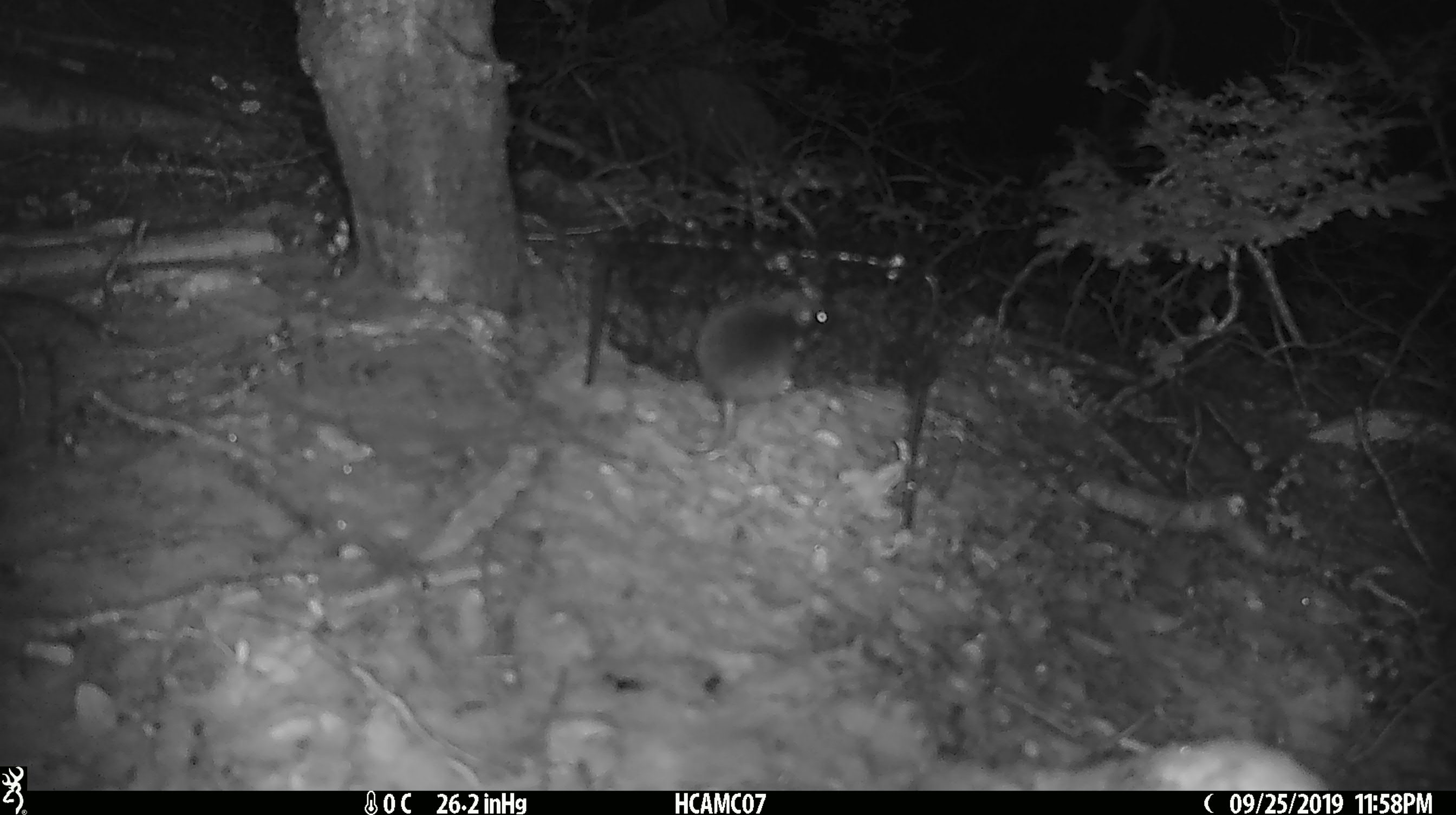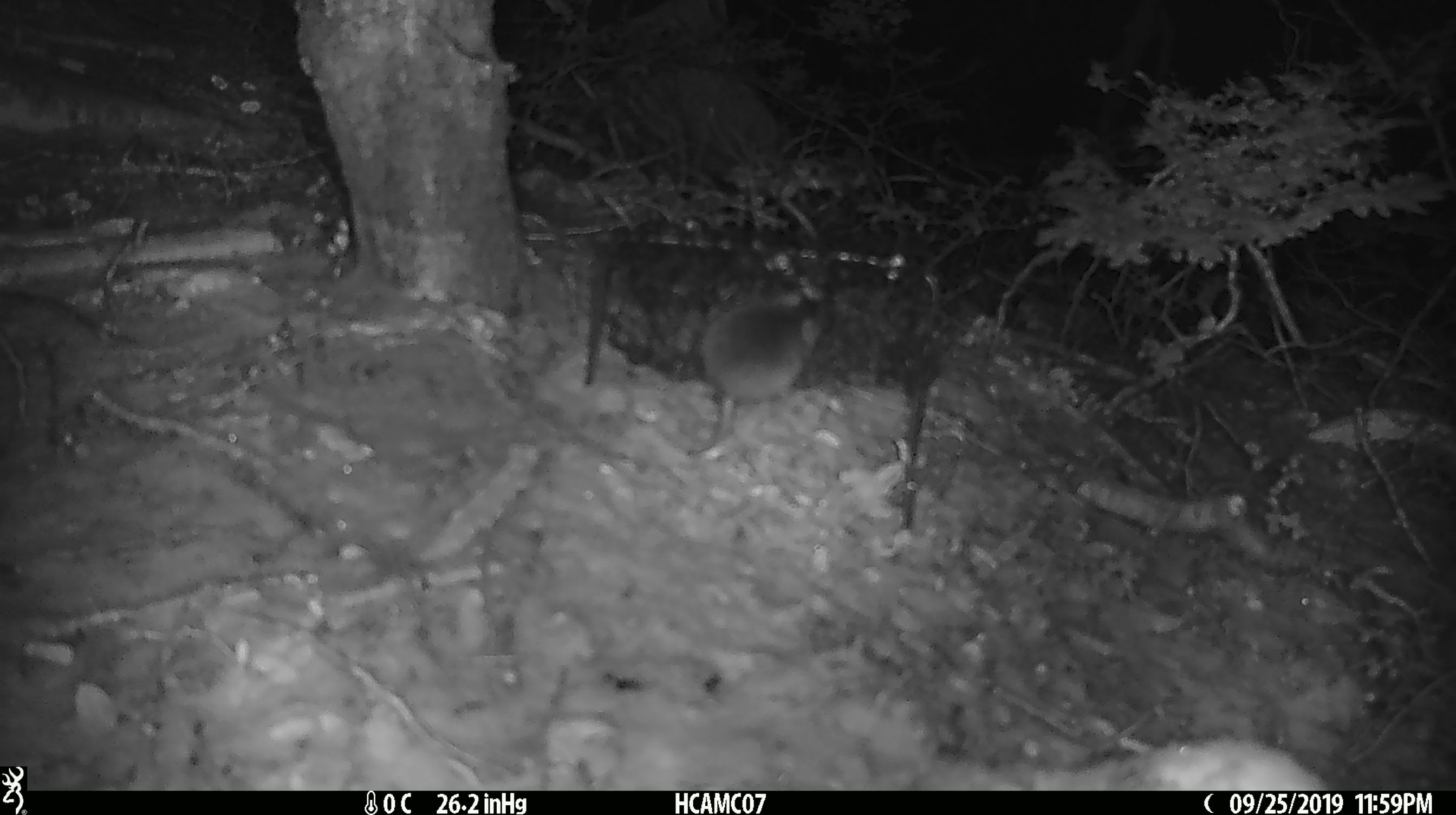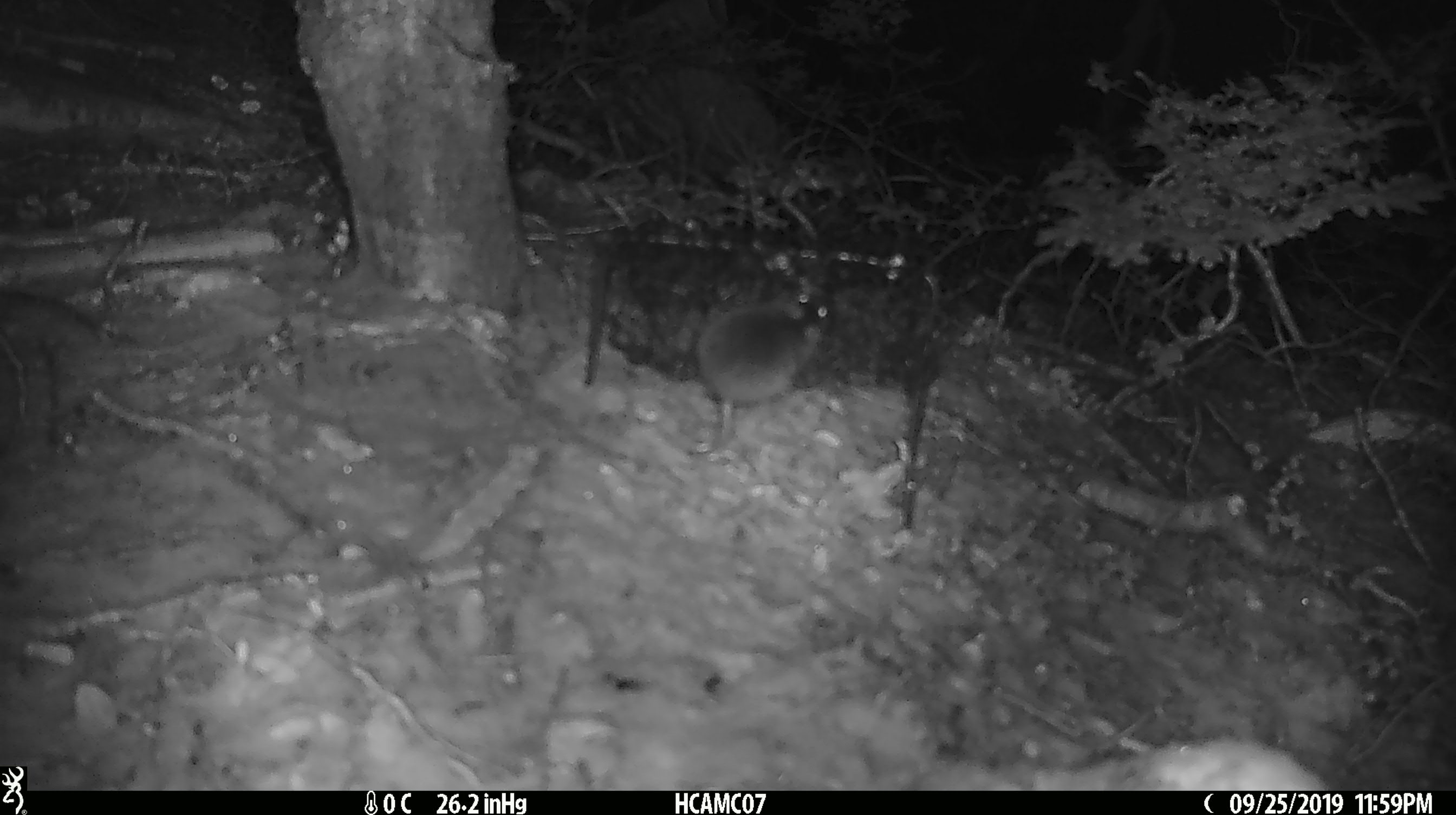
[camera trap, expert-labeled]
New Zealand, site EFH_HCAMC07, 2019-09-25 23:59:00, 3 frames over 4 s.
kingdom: Animalia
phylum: Chordata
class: Mammalia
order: Rodentia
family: Muridae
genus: Mus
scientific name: Mus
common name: mouse